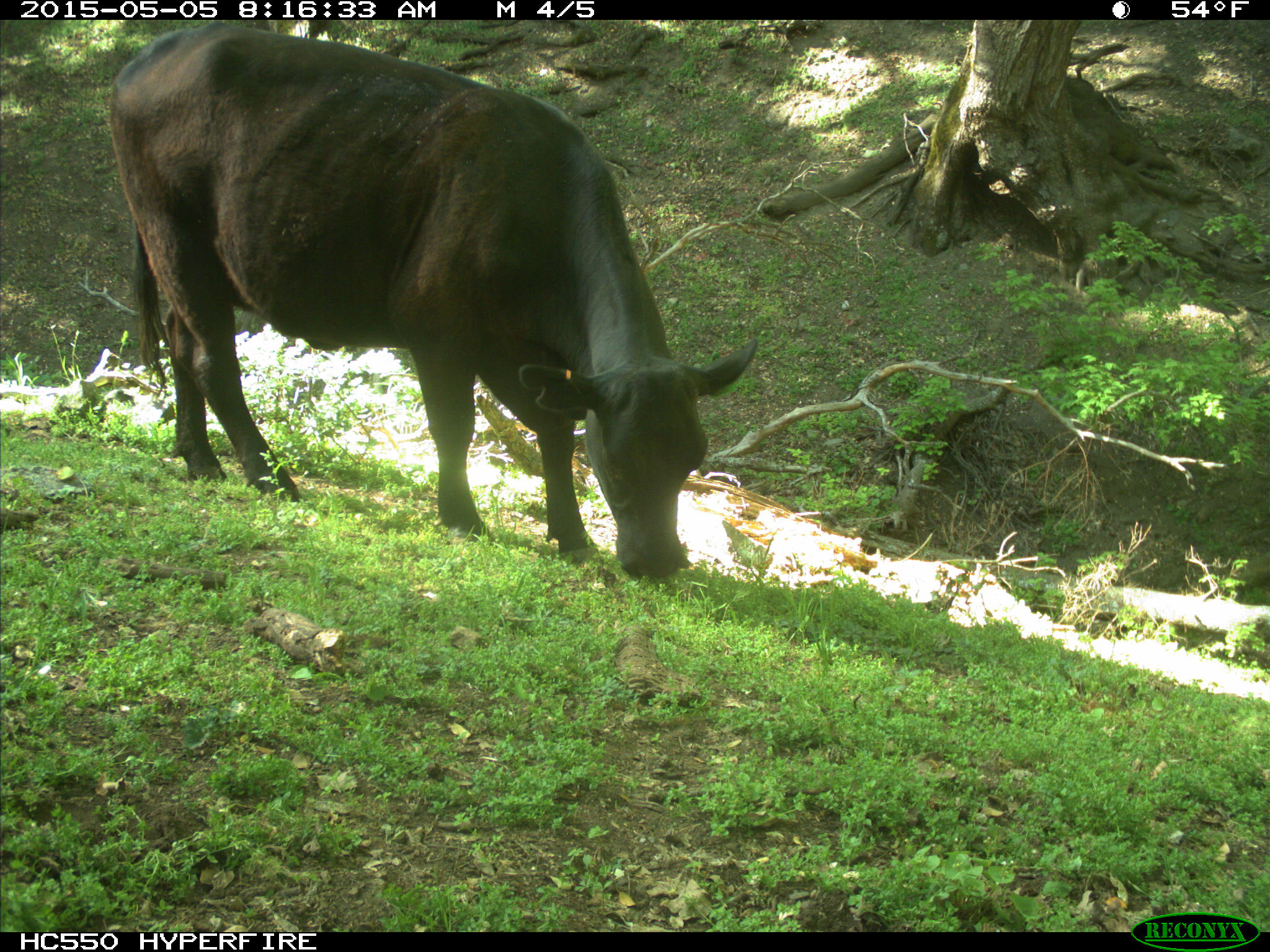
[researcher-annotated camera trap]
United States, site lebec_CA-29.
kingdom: Animalia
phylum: Chordata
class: Mammalia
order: Artiodactyla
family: Bovidae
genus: Bos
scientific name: Bos taurus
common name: domestic cow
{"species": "Bos taurus (domestic cow)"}